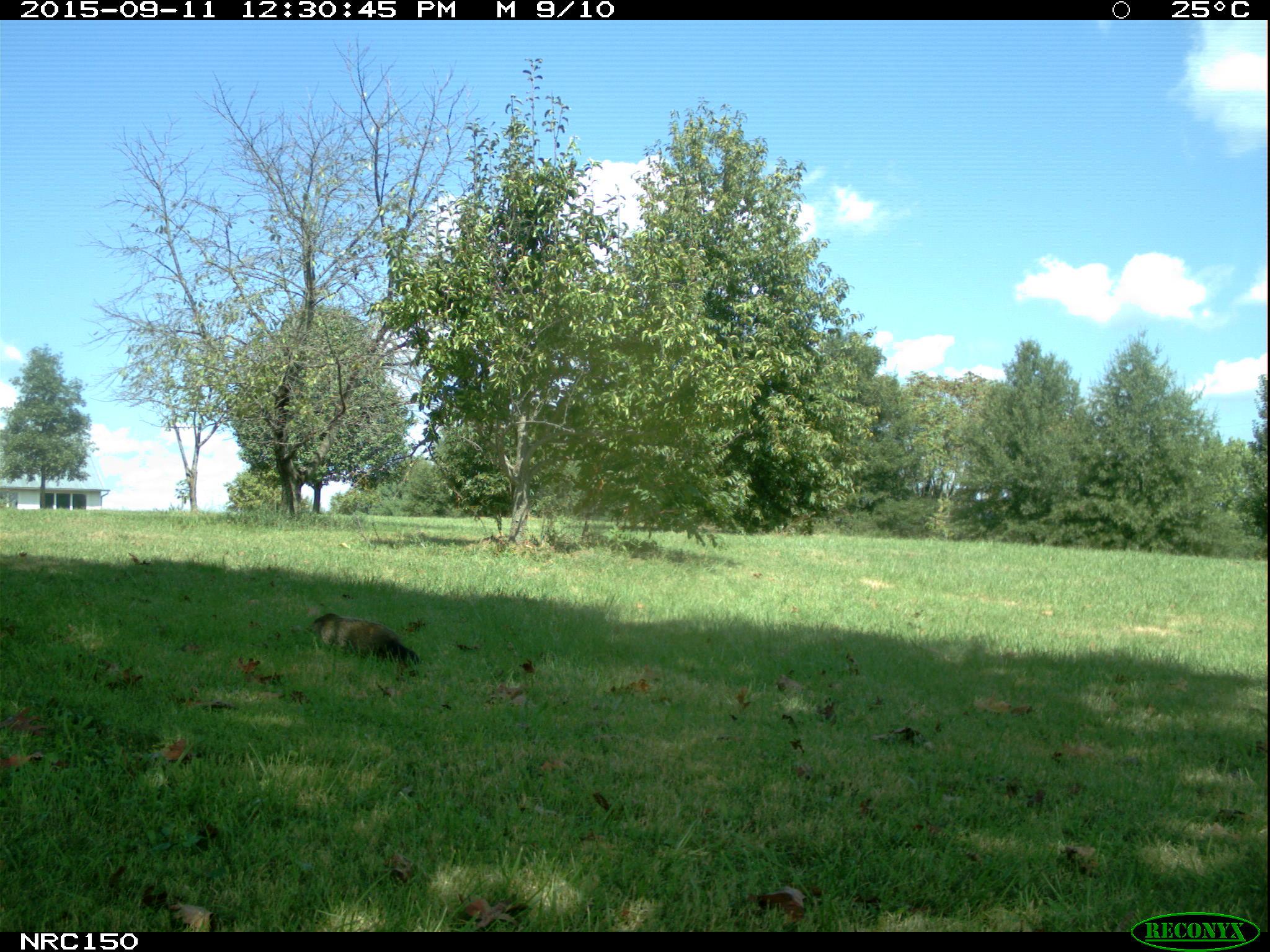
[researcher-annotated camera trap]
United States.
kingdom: Animalia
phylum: Chordata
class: Mammalia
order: Rodentia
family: Sciuridae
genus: Marmota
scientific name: Marmota monax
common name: woodchuck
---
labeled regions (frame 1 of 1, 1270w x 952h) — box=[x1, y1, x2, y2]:
Woodchuck: box=[310, 604, 425, 673]